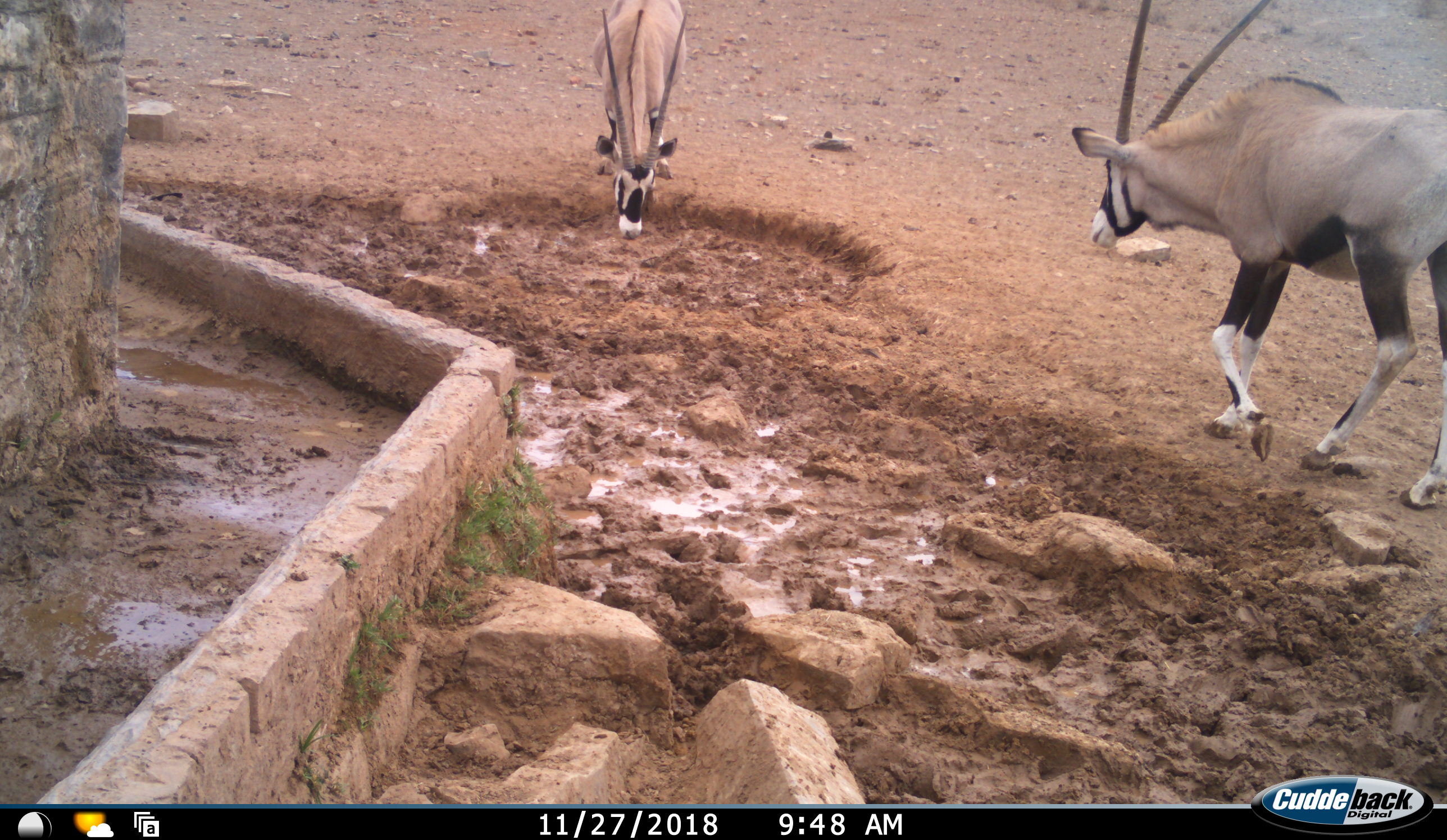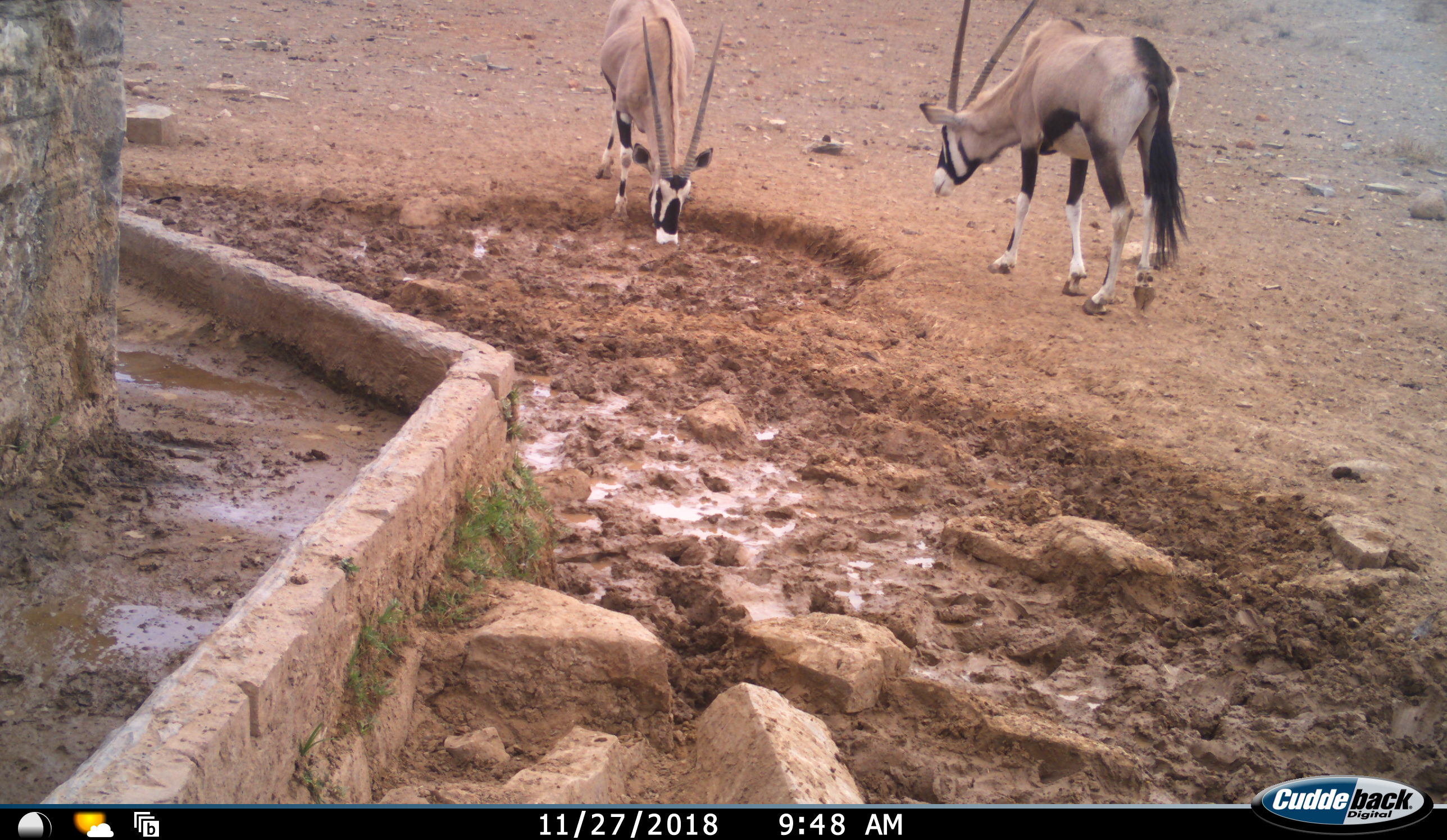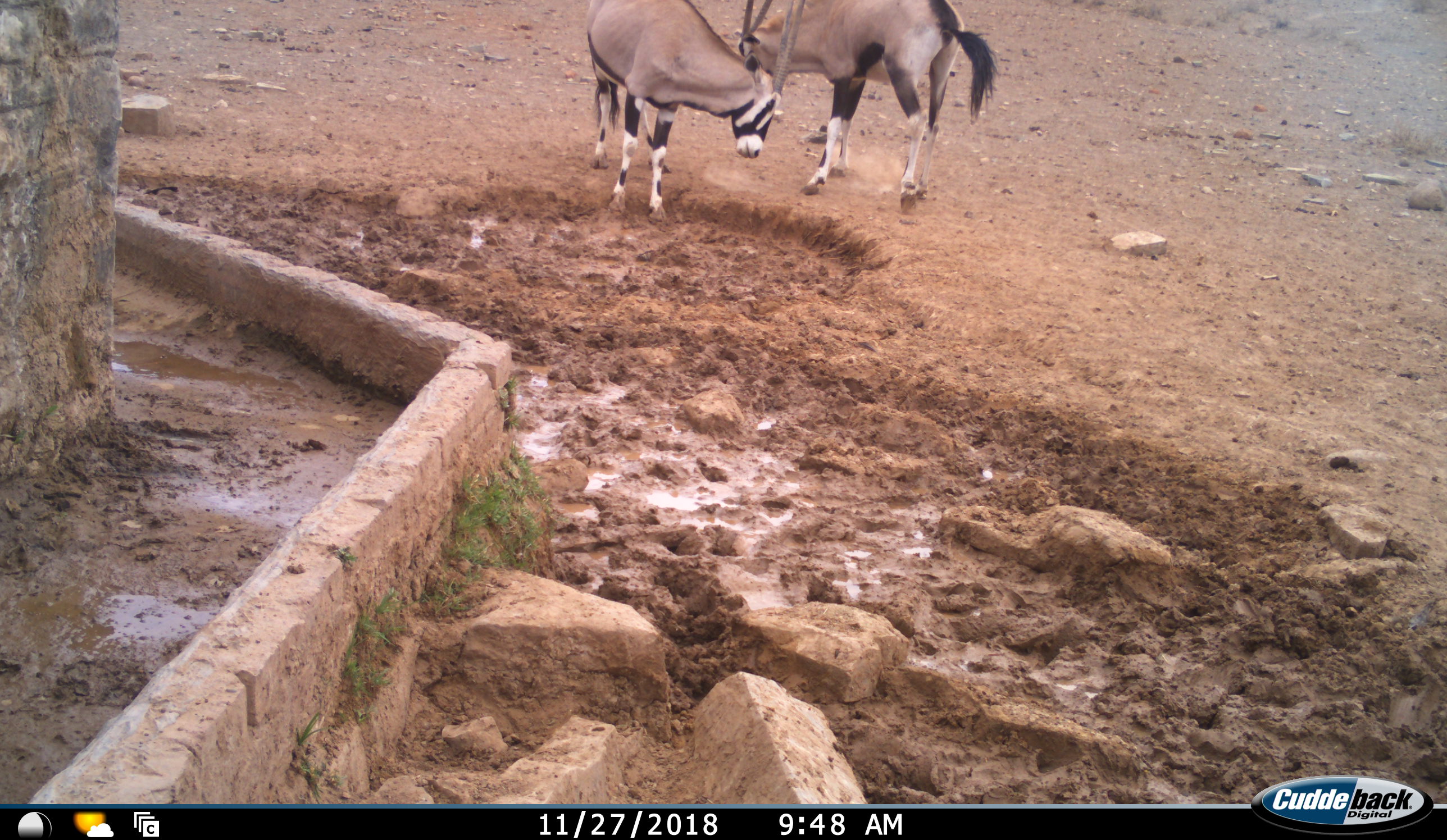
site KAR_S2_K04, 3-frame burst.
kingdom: Animalia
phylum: Chordata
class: Mammalia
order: Artiodactyla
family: Bovidae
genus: Oryx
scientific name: Oryx gazella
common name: gemsbok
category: oryx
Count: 2.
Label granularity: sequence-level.